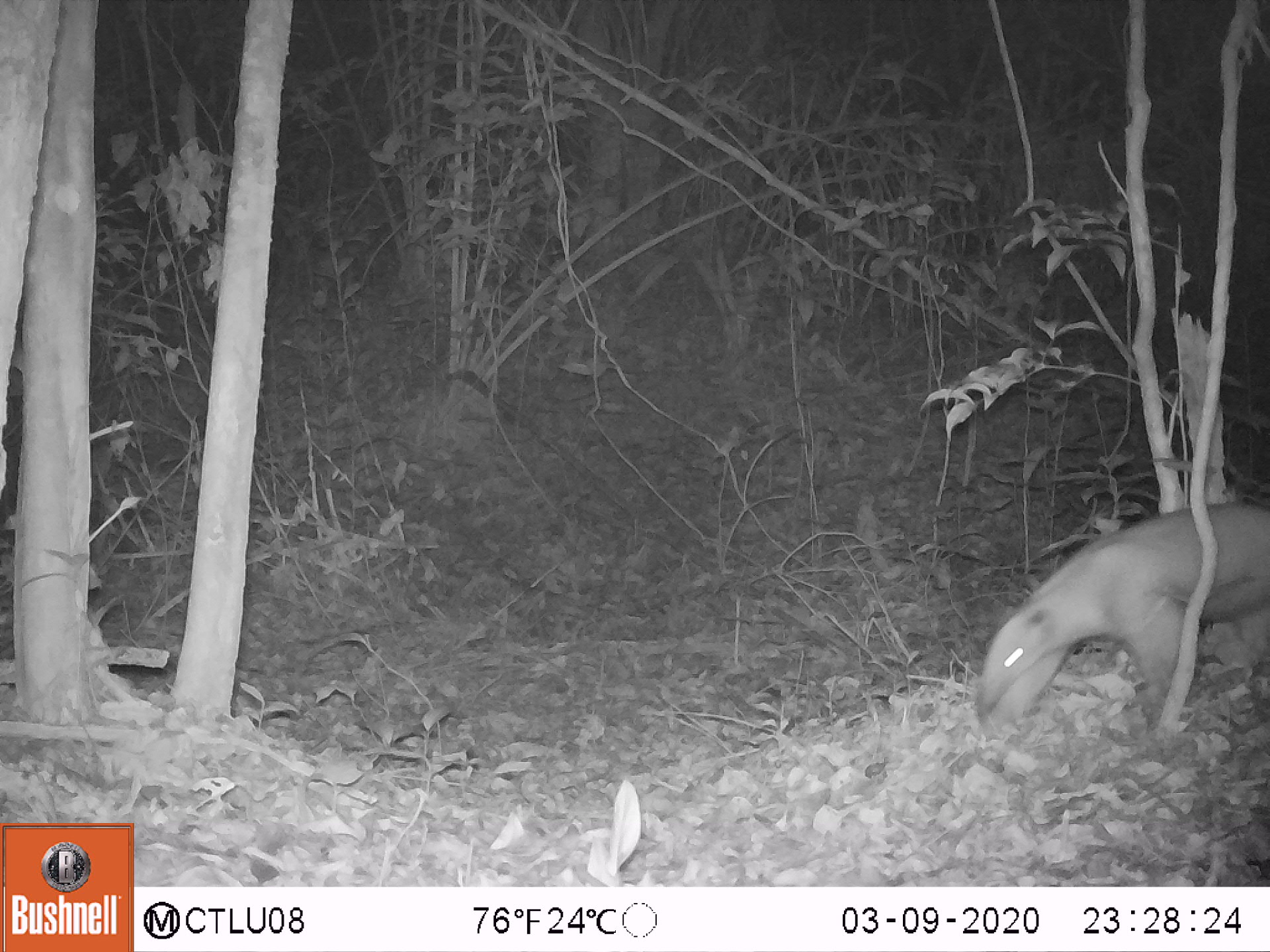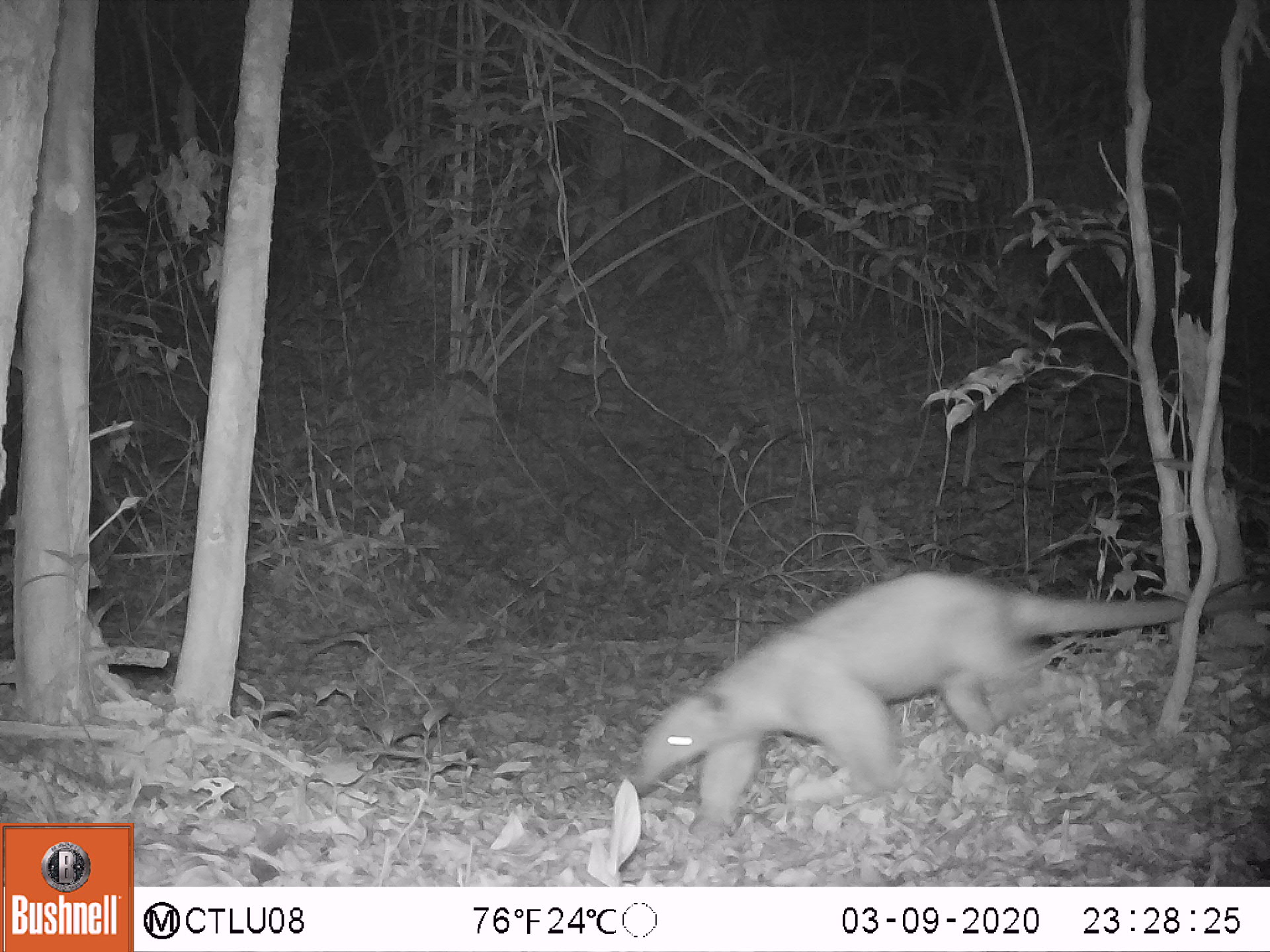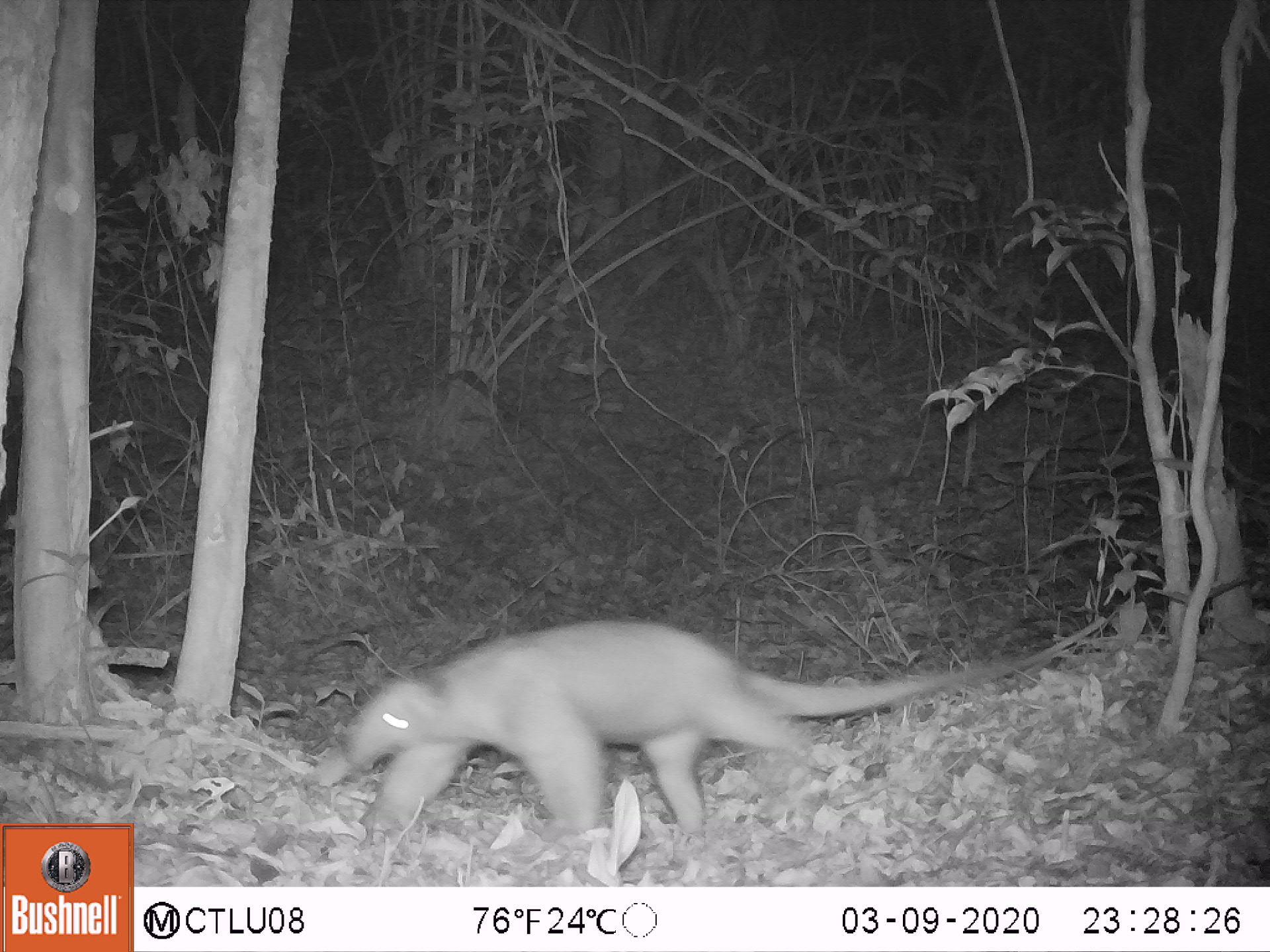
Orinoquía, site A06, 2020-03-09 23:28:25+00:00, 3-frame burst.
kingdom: Animalia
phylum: Chordata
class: Mammalia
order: Pilosa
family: Myrmecophagidae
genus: Tamandua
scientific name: Tamandua tetradactyla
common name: southern tamandua